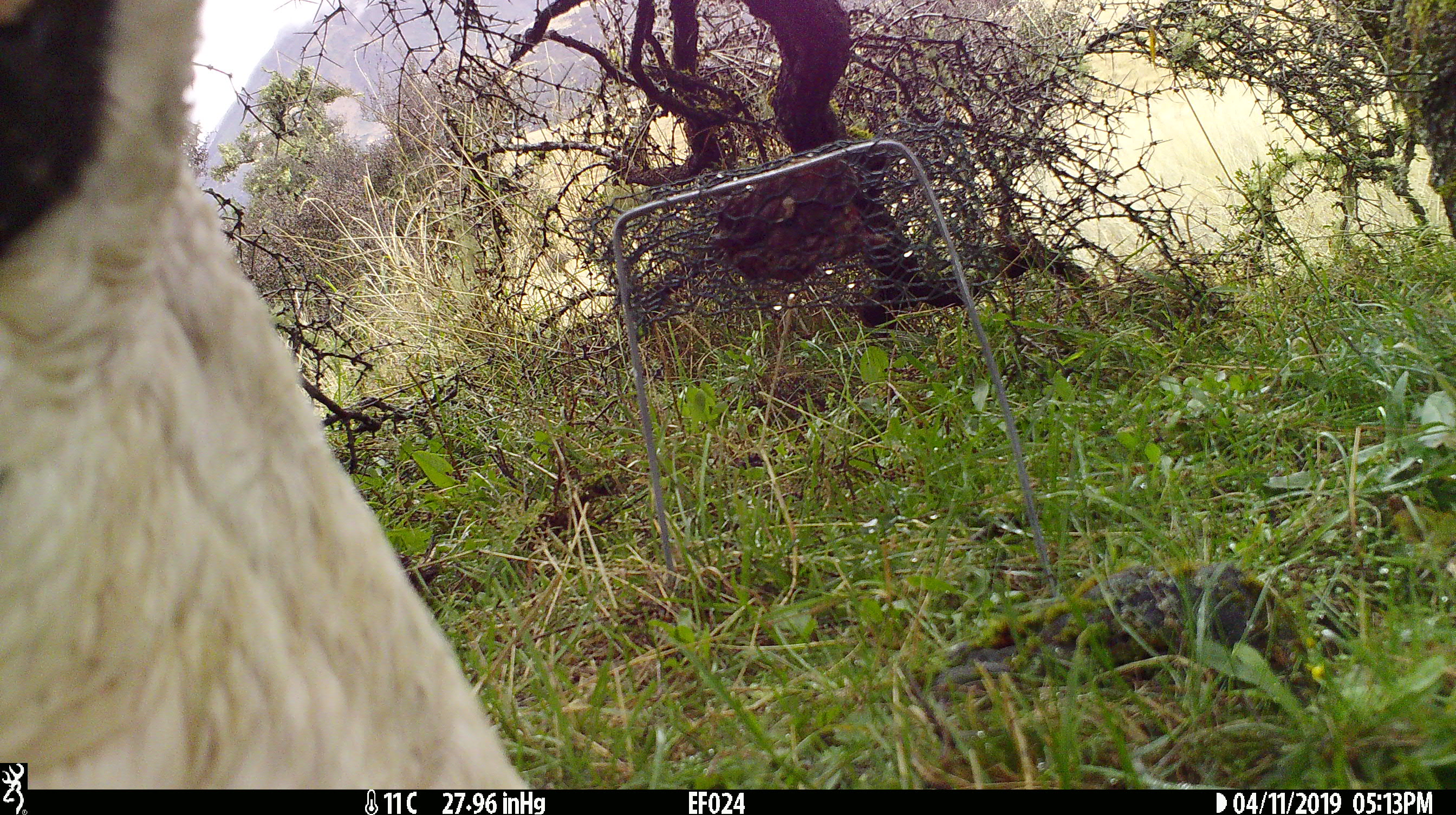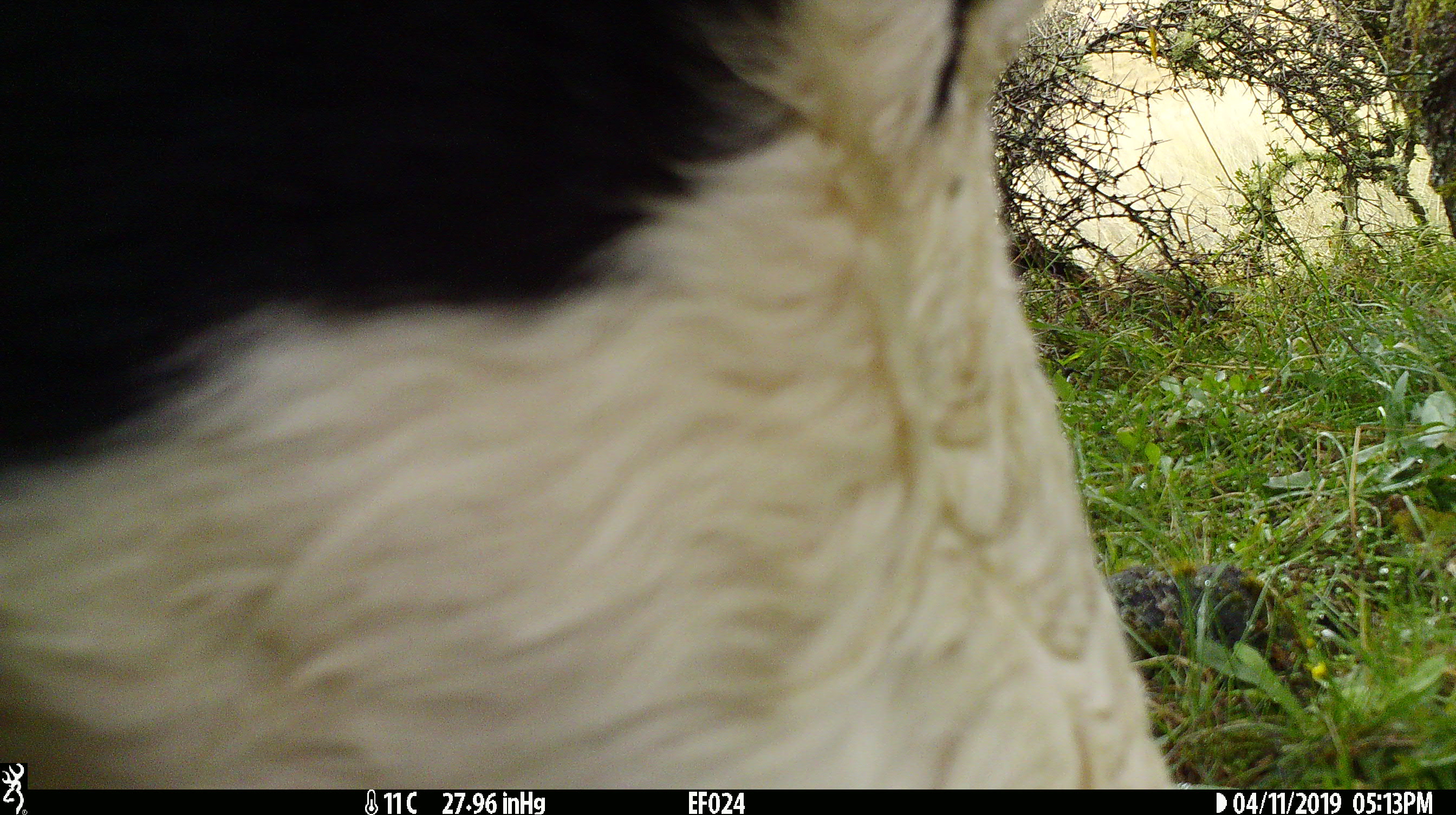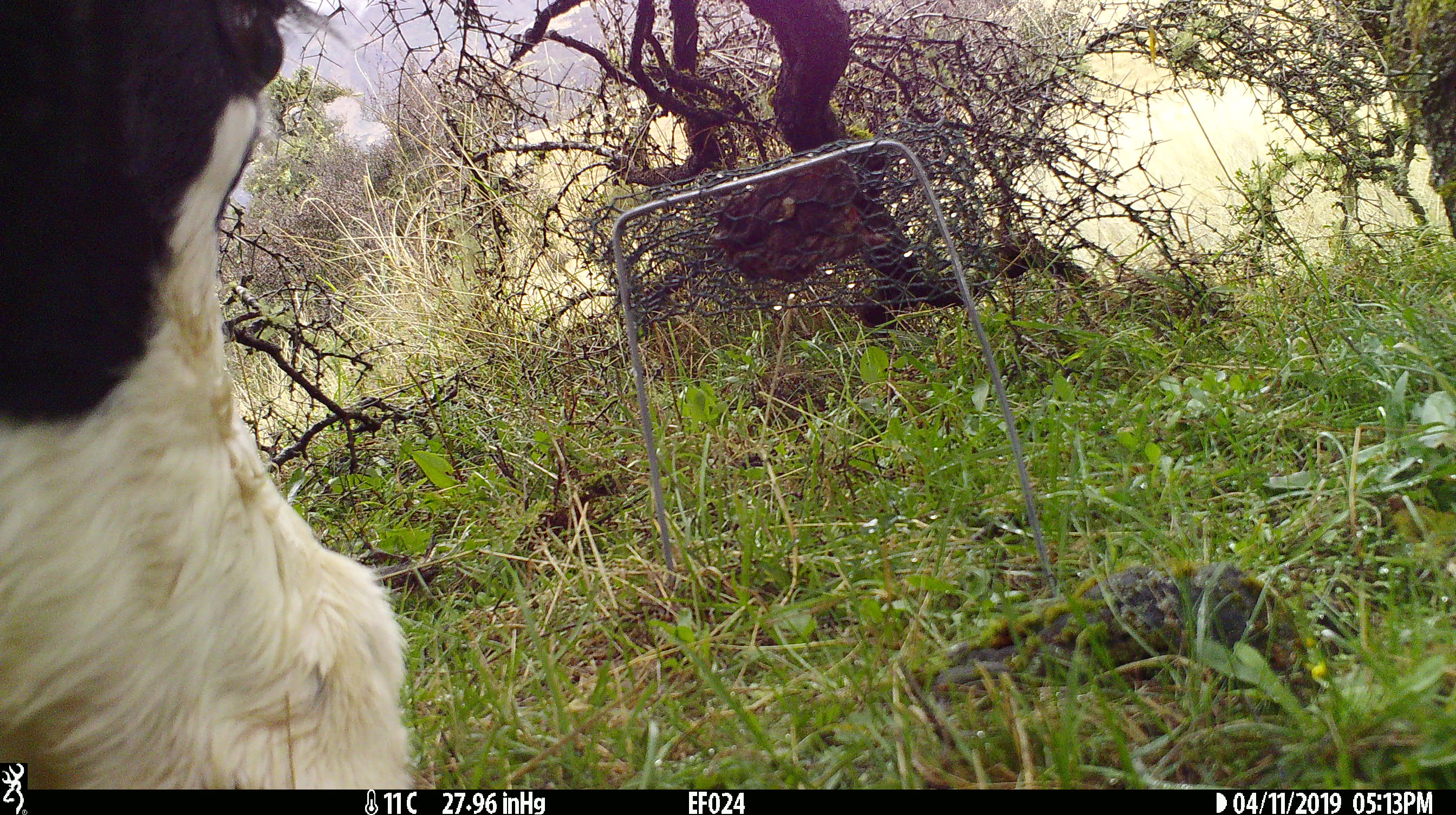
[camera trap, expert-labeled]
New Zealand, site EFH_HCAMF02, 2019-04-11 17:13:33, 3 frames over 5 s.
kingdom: Animalia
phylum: Chordata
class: Mammalia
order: Artiodactyla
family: Bovidae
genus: Bos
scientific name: Bos taurus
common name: domestic cow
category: cow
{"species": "cow (domestic cow) (Bos taurus)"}